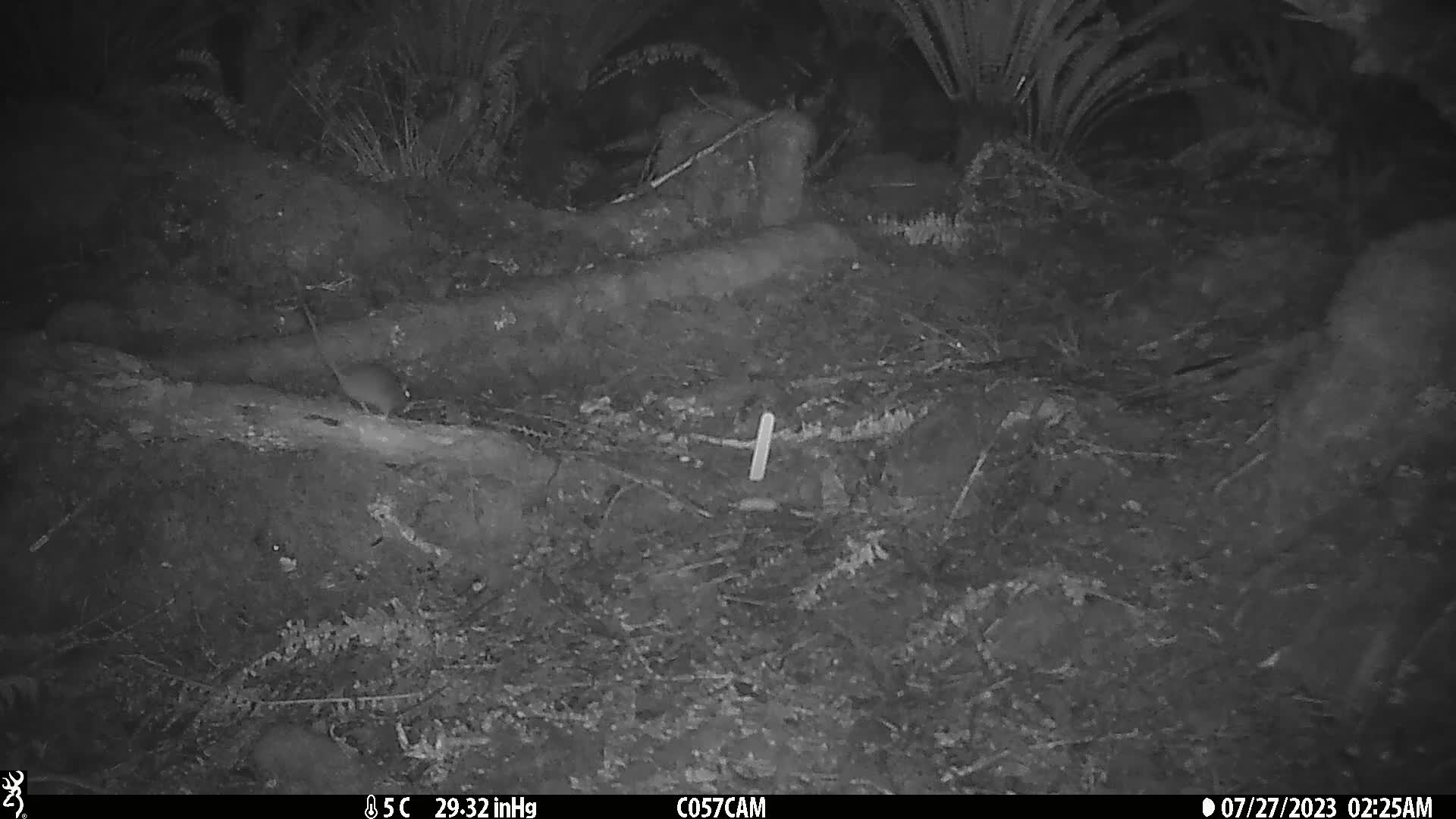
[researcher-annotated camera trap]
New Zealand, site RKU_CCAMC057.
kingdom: Animalia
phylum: Chordata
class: Mammalia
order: Rodentia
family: Muridae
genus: Rattus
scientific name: Rattus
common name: rat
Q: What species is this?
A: Rat (Rattus).